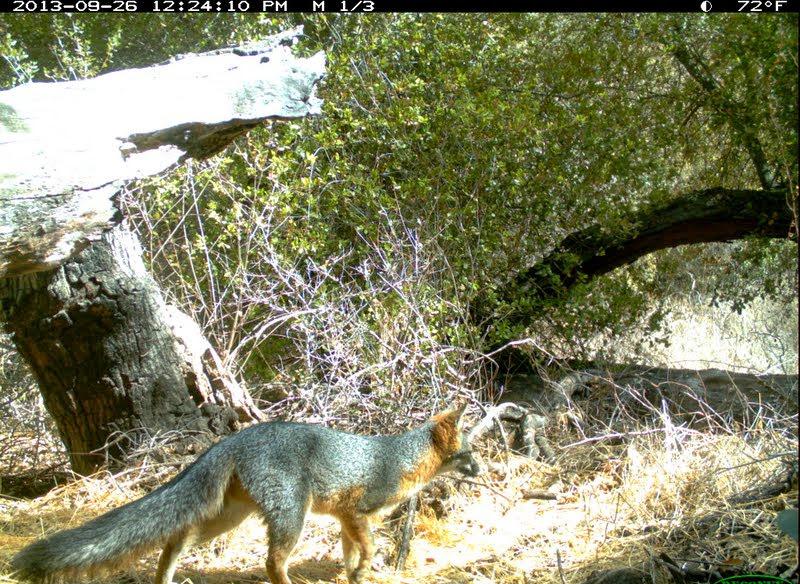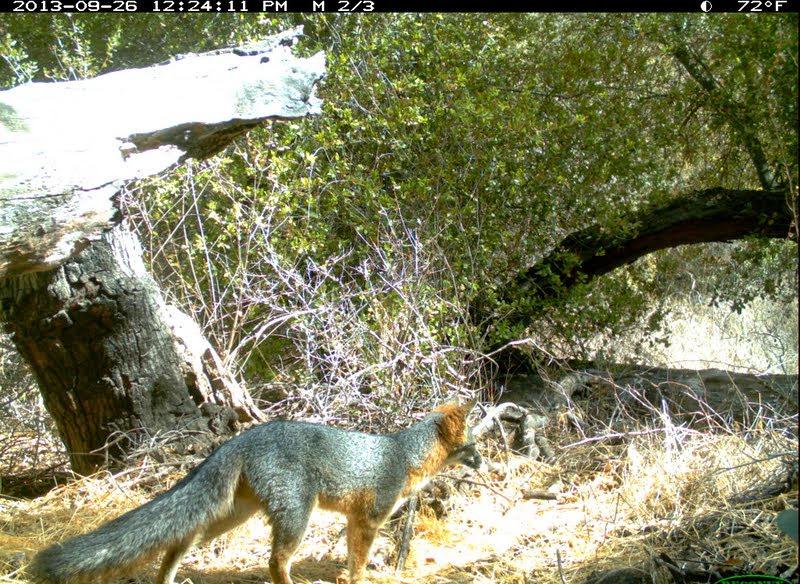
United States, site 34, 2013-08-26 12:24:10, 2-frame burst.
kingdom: Animalia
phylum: Chordata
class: Mammalia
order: Carnivora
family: Canidae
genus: Urocyon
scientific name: Urocyon cinereoargenteus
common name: gray fox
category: fox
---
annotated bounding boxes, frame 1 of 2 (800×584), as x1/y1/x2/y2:
fox: 7/401/484/583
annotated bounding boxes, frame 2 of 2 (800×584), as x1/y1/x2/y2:
fox: 31/397/482/584